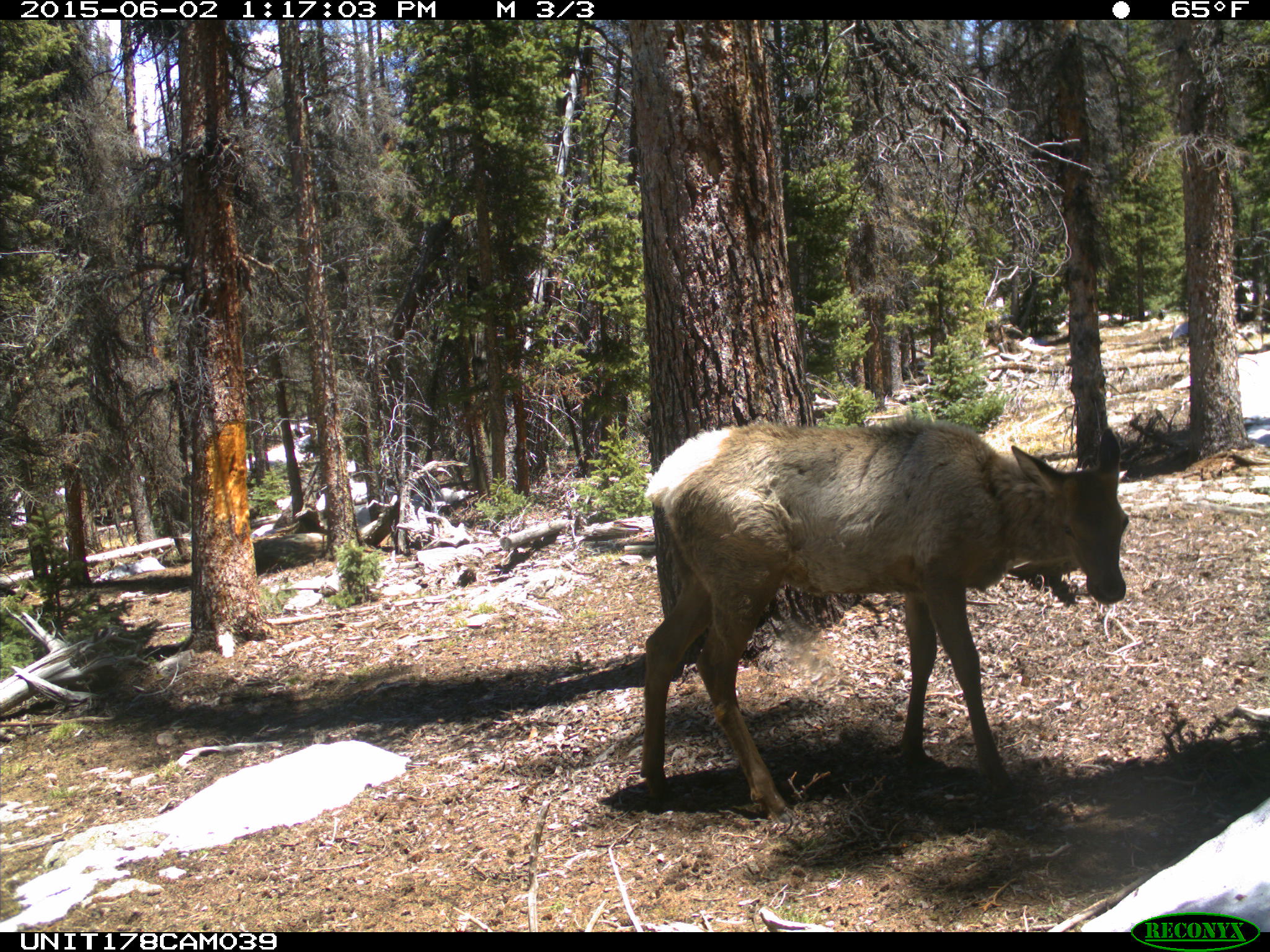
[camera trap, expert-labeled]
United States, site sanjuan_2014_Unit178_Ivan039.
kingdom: Animalia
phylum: Chordata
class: Mammalia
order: Artiodactyla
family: Cervidae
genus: Cervus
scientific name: Cervus elaphus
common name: red deer